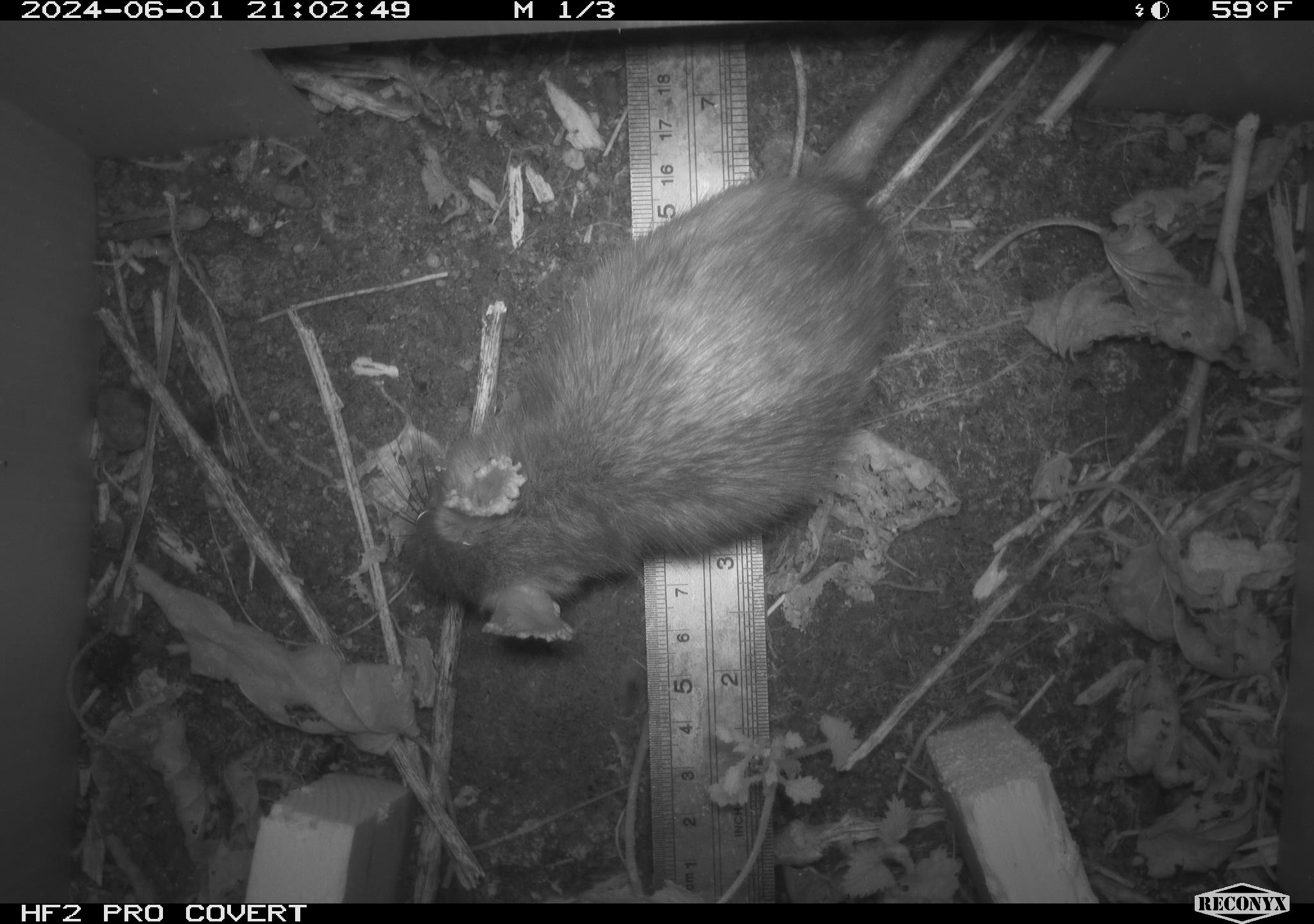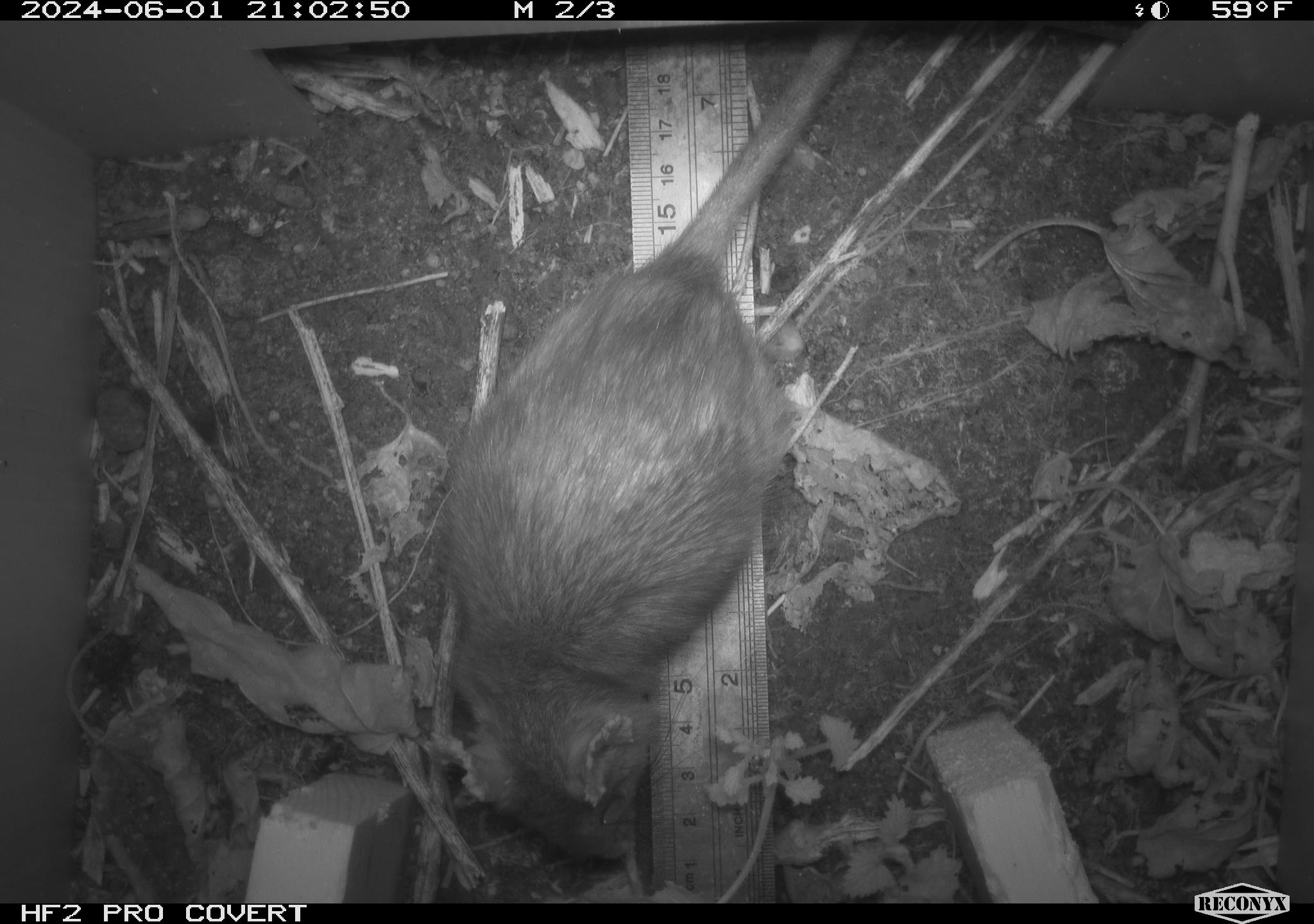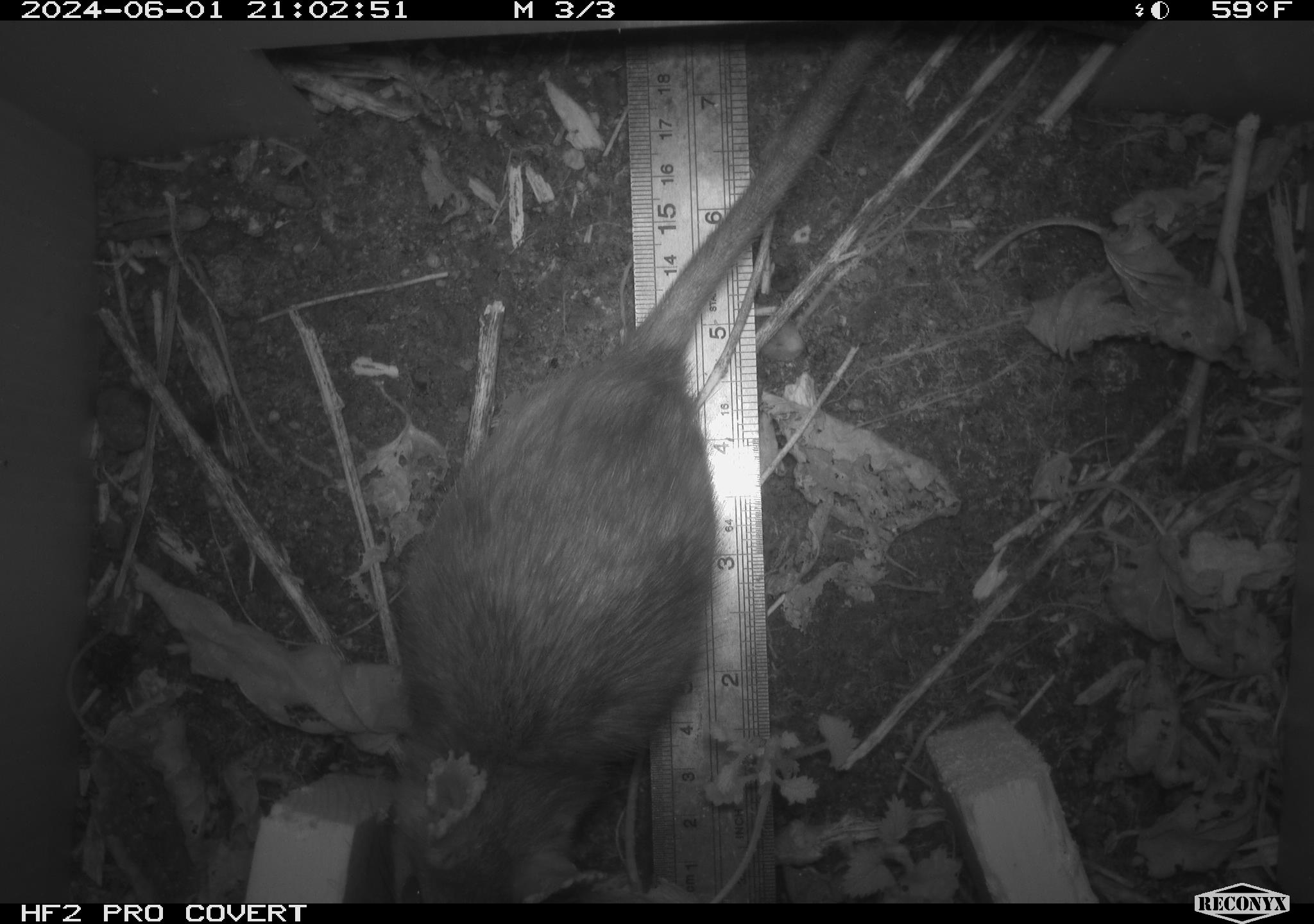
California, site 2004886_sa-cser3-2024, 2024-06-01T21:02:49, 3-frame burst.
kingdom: Animalia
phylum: Chordata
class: Mammalia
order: Rodentia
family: Muridae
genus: Rattus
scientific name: Rattus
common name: rat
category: rattus species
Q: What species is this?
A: Rattus species (rat) (Rattus).